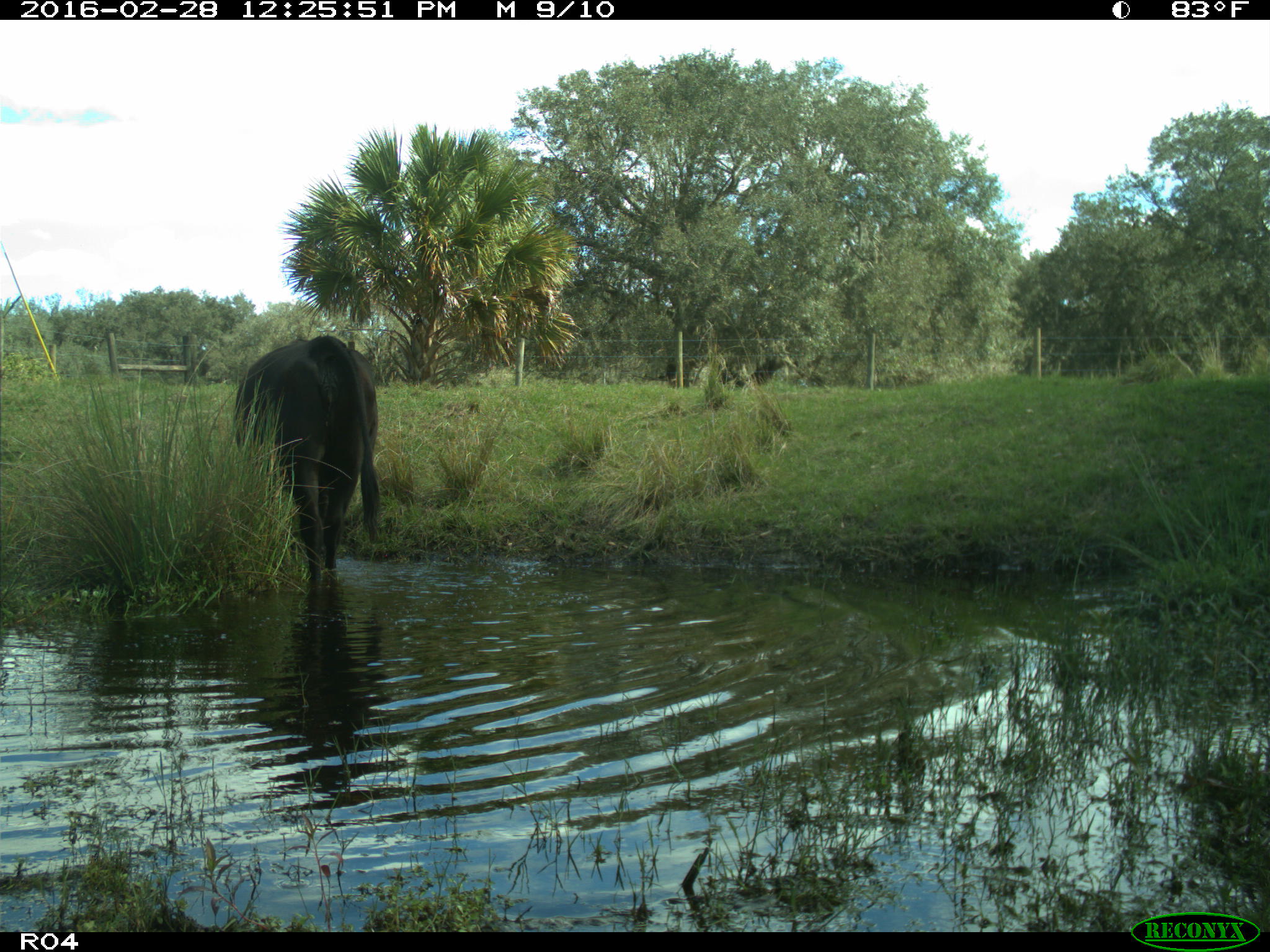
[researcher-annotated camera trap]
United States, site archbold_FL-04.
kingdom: Animalia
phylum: Chordata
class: Mammalia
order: Artiodactyla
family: Bovidae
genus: Bos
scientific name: Bos taurus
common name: domestic cow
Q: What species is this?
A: Bos taurus (domestic cow).